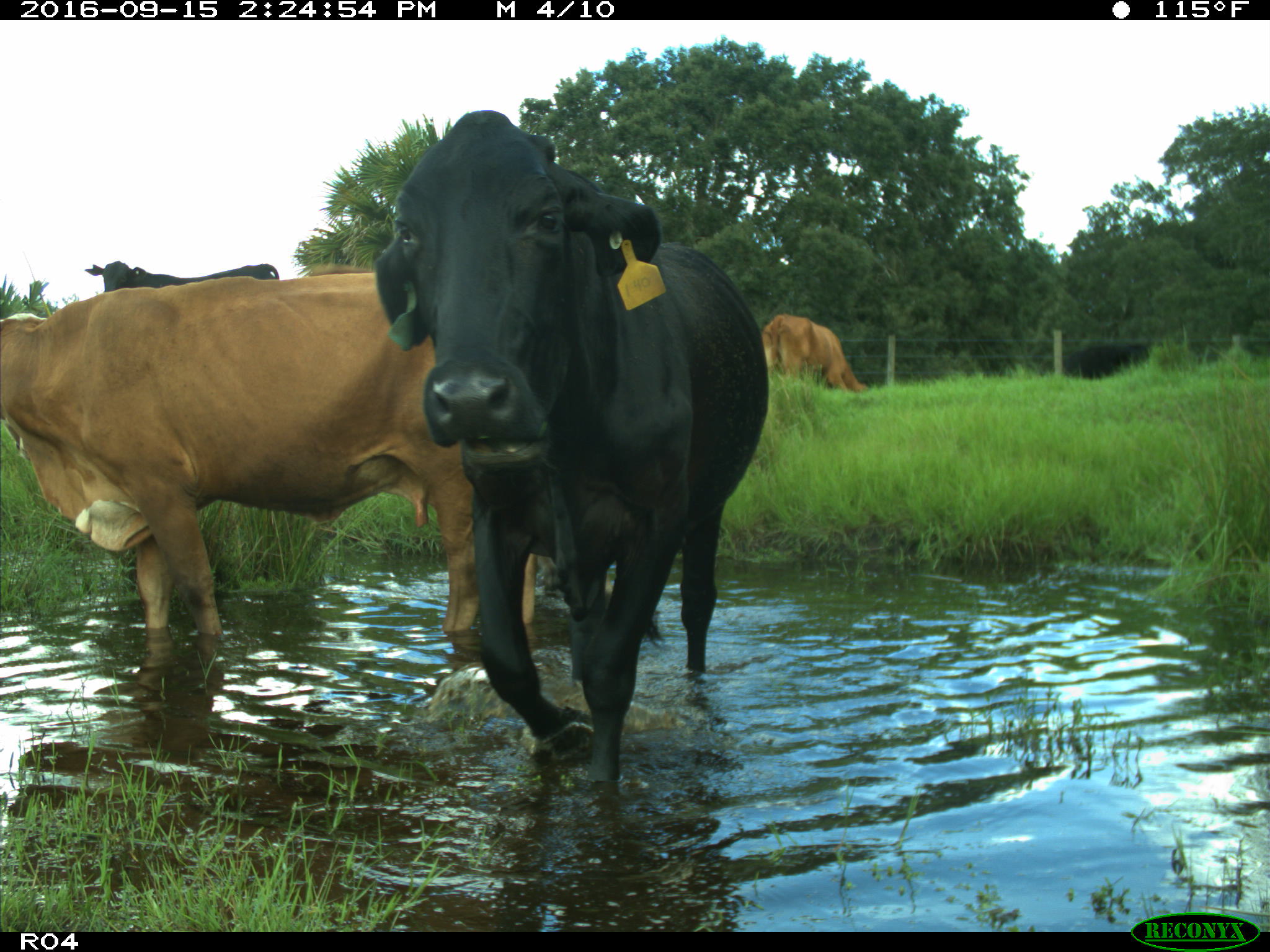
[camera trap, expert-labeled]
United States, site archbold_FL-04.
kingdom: Animalia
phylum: Chordata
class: Mammalia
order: Artiodactyla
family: Bovidae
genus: Bos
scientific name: Bos taurus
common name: domestic cow